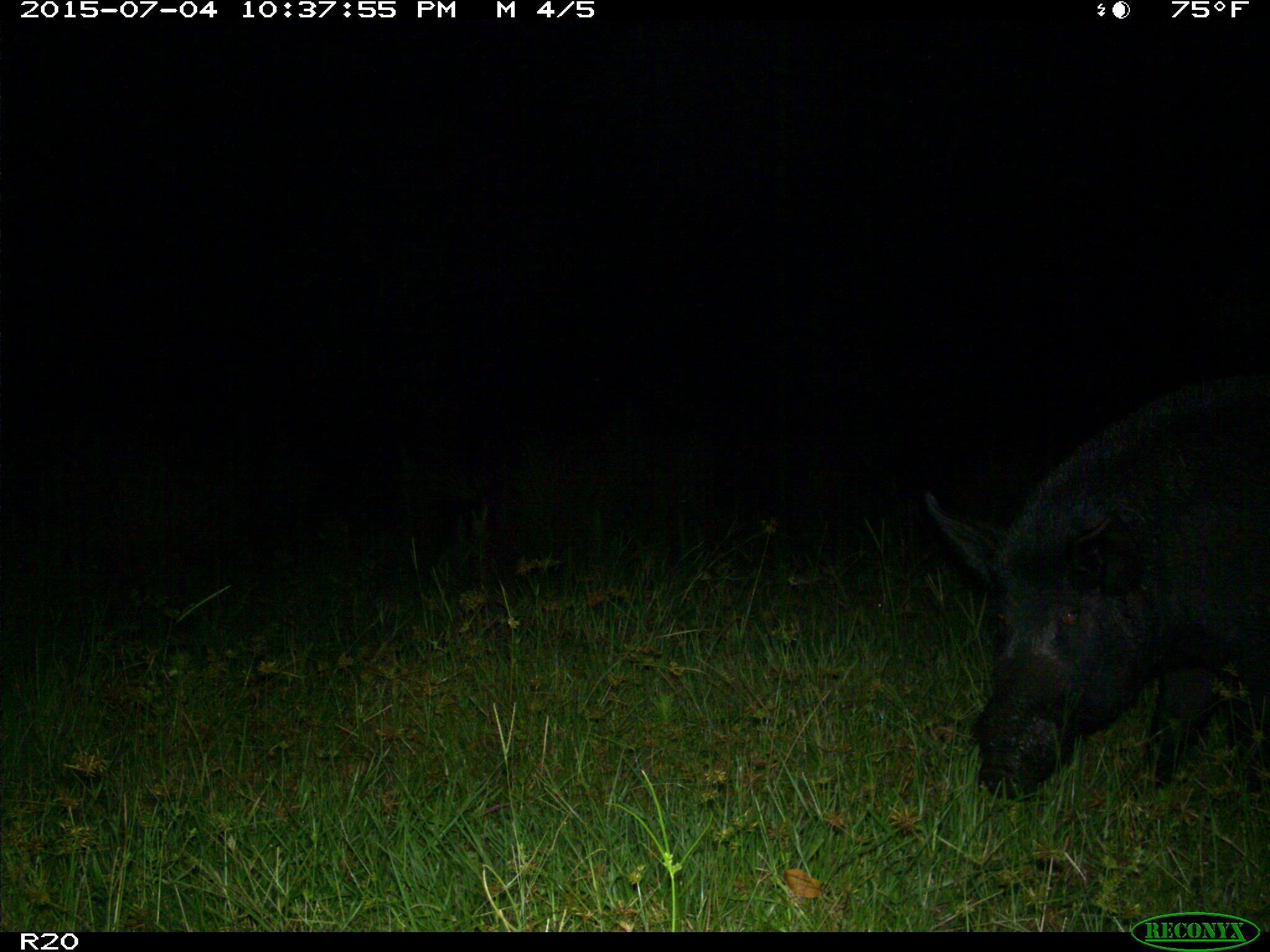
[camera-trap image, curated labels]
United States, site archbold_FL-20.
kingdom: Animalia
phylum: Chordata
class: Mammalia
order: Artiodactyla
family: Suidae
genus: Sus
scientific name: Sus scrofa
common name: wild boar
Sus scrofa (wild boar).